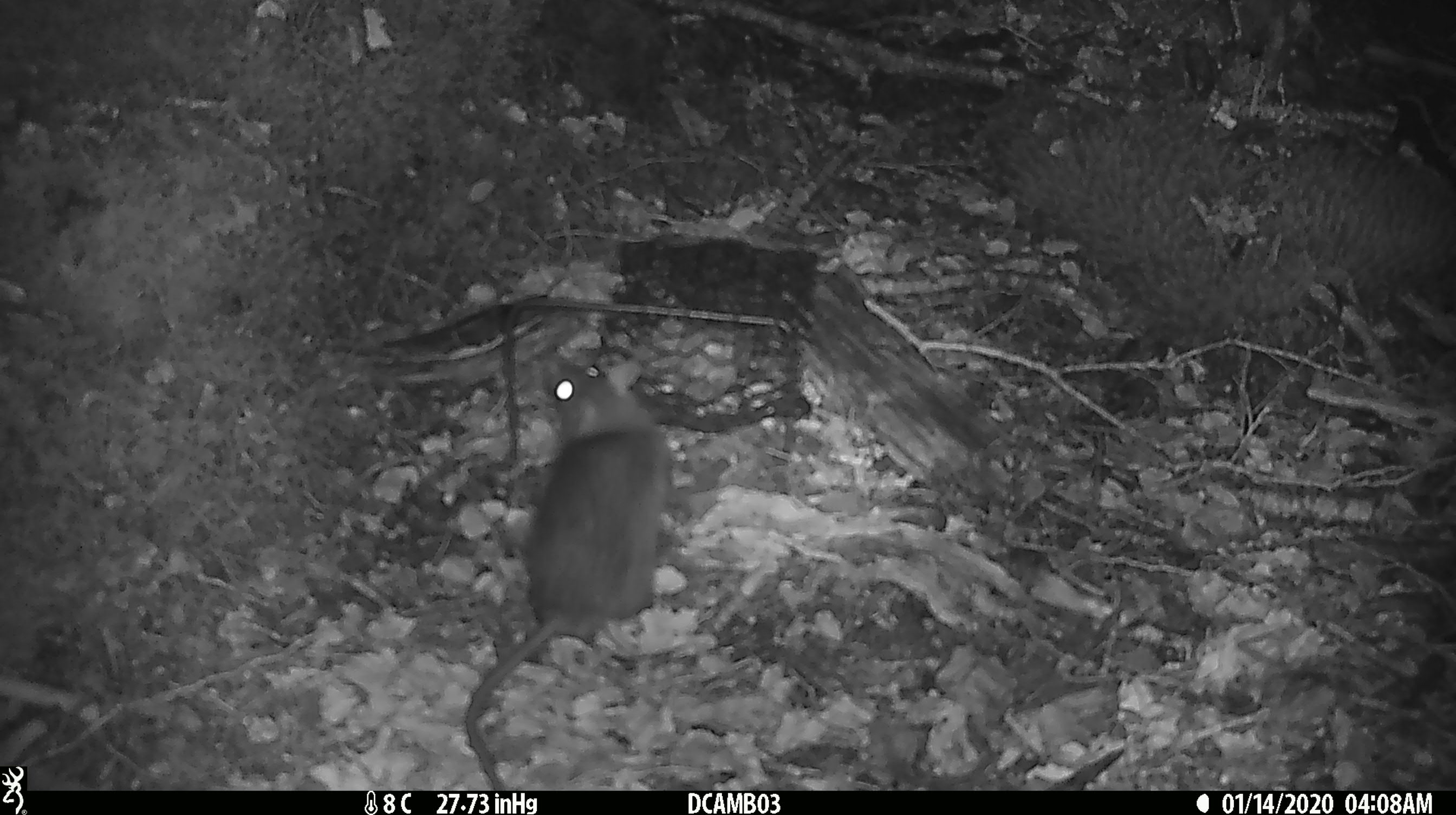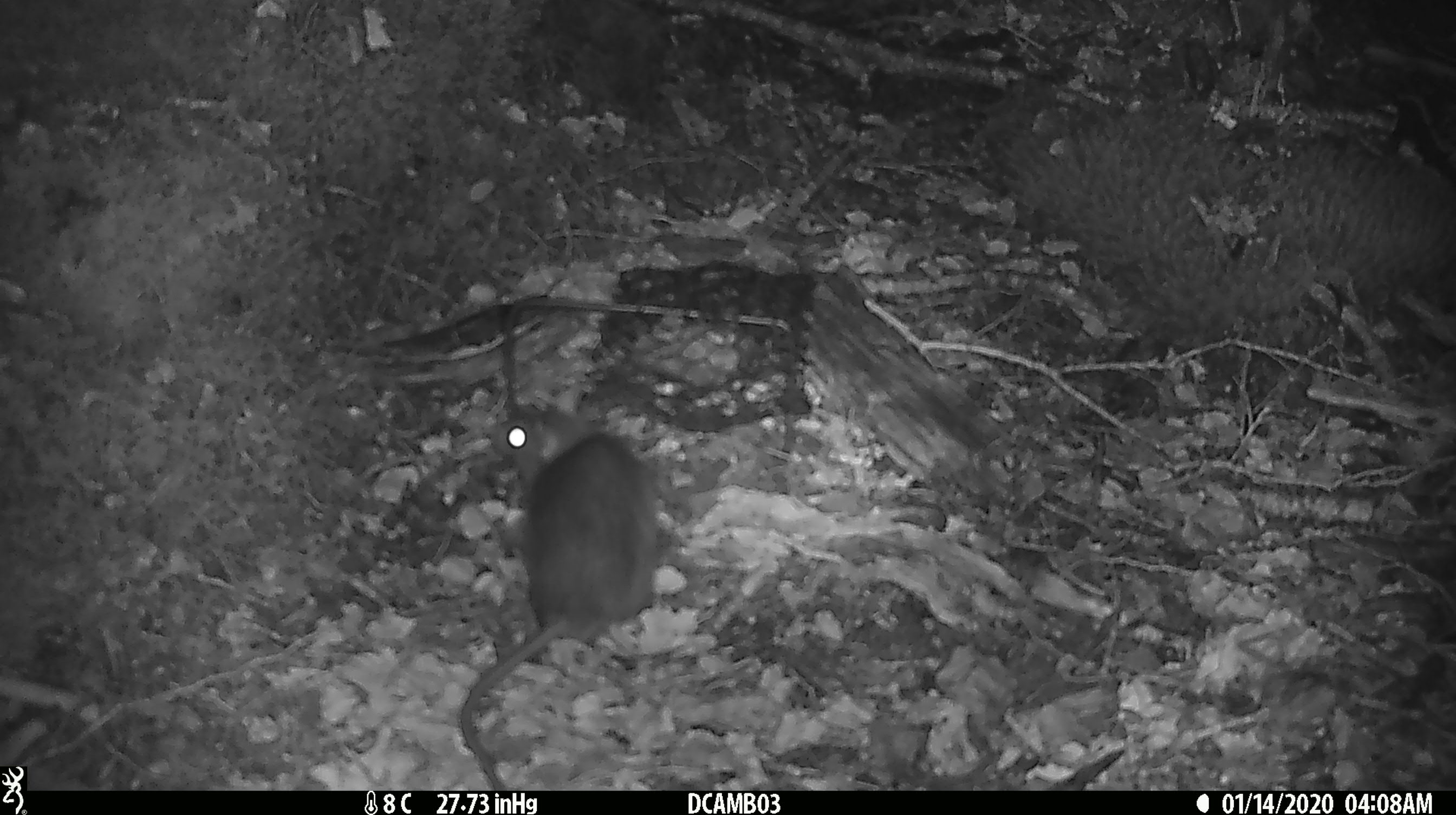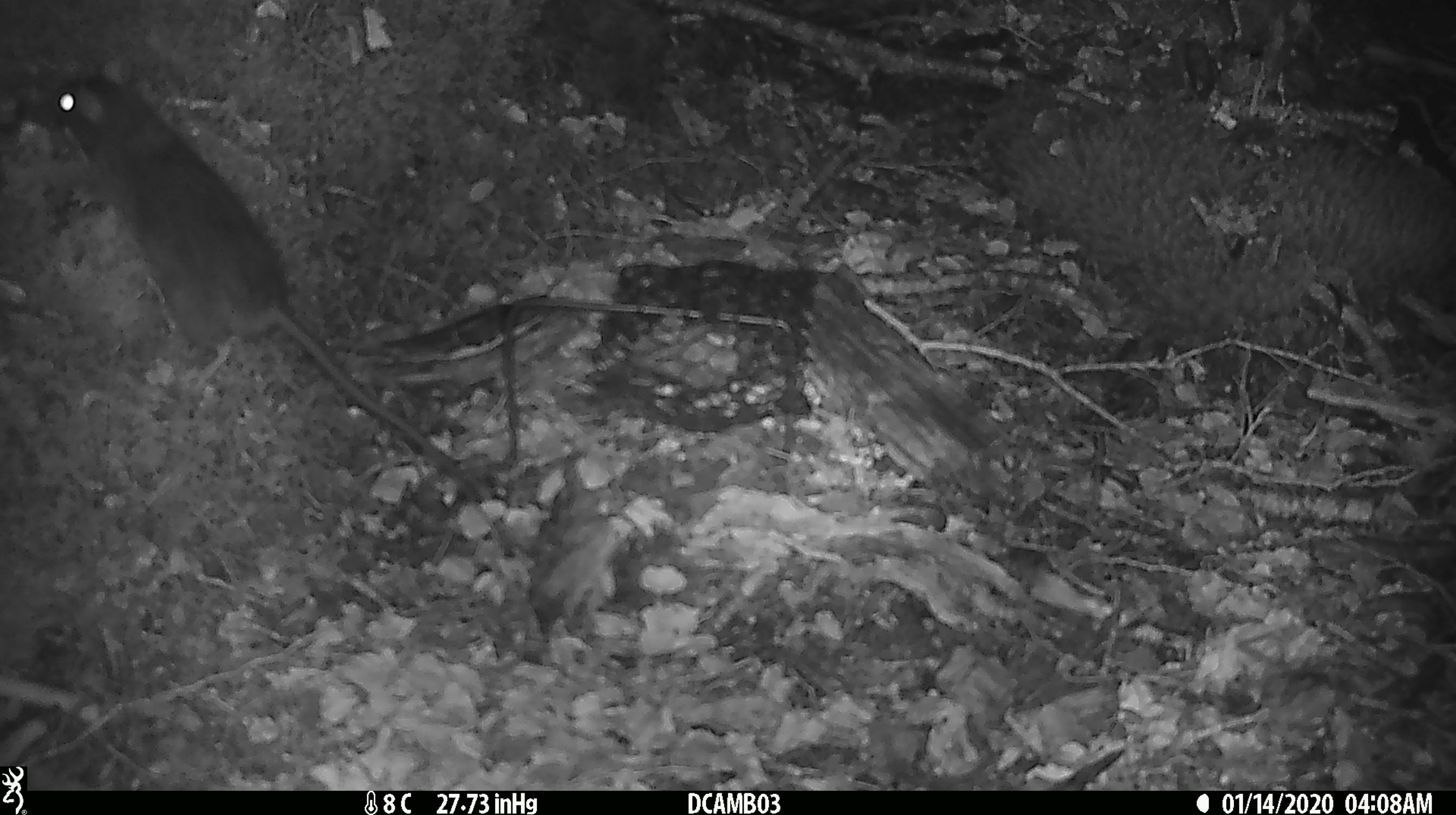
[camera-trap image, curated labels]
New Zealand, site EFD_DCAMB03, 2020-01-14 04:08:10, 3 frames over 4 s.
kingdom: Animalia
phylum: Chordata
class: Mammalia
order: Rodentia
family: Muridae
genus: Rattus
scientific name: Rattus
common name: rat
Rat (Rattus).